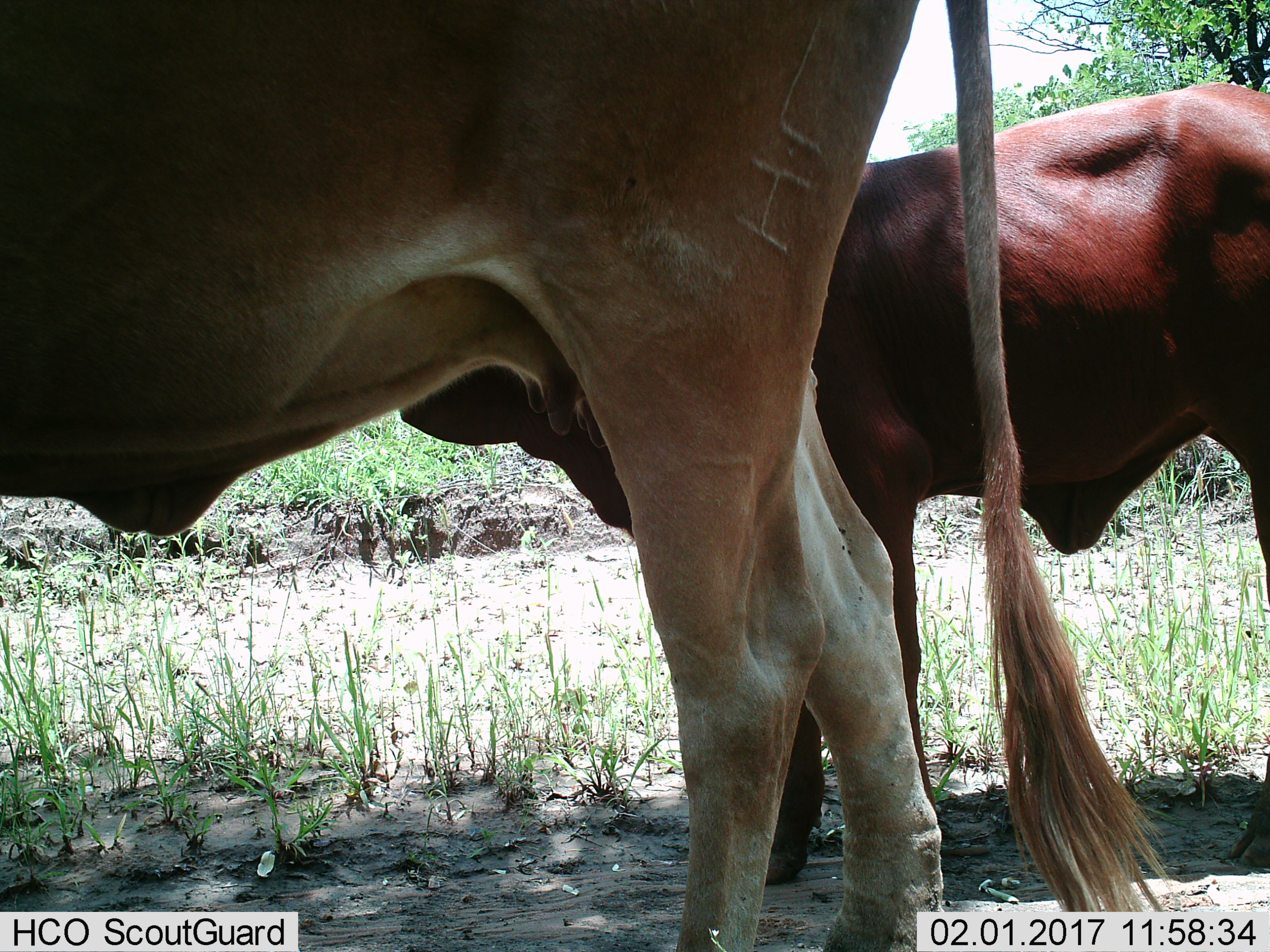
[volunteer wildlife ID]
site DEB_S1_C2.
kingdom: Animalia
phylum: Chordata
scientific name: Vertebrata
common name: domestic animal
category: domesticanimal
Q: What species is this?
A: Domesticanimal (domestic animal) (Vertebrata).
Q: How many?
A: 2.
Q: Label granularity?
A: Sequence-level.